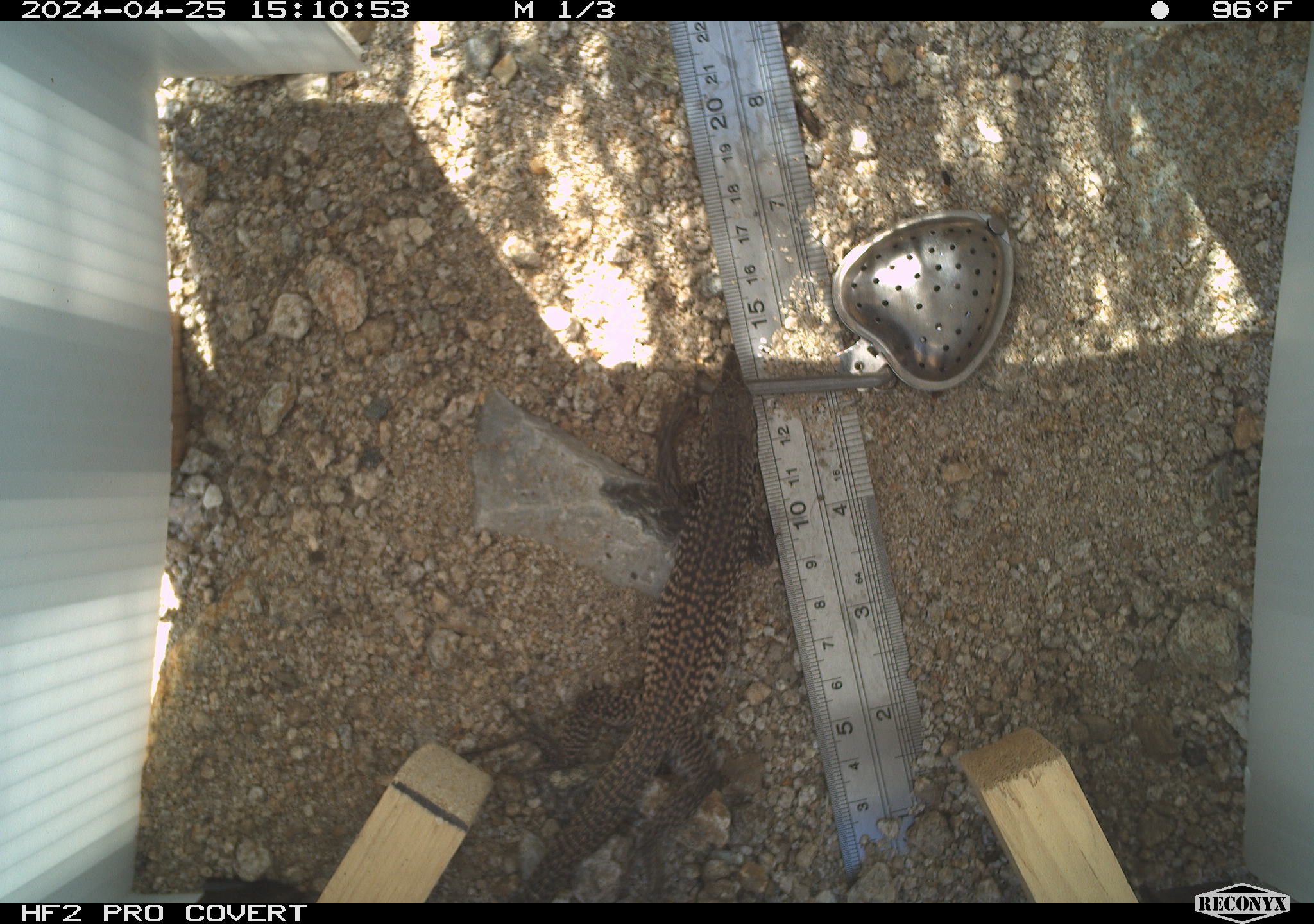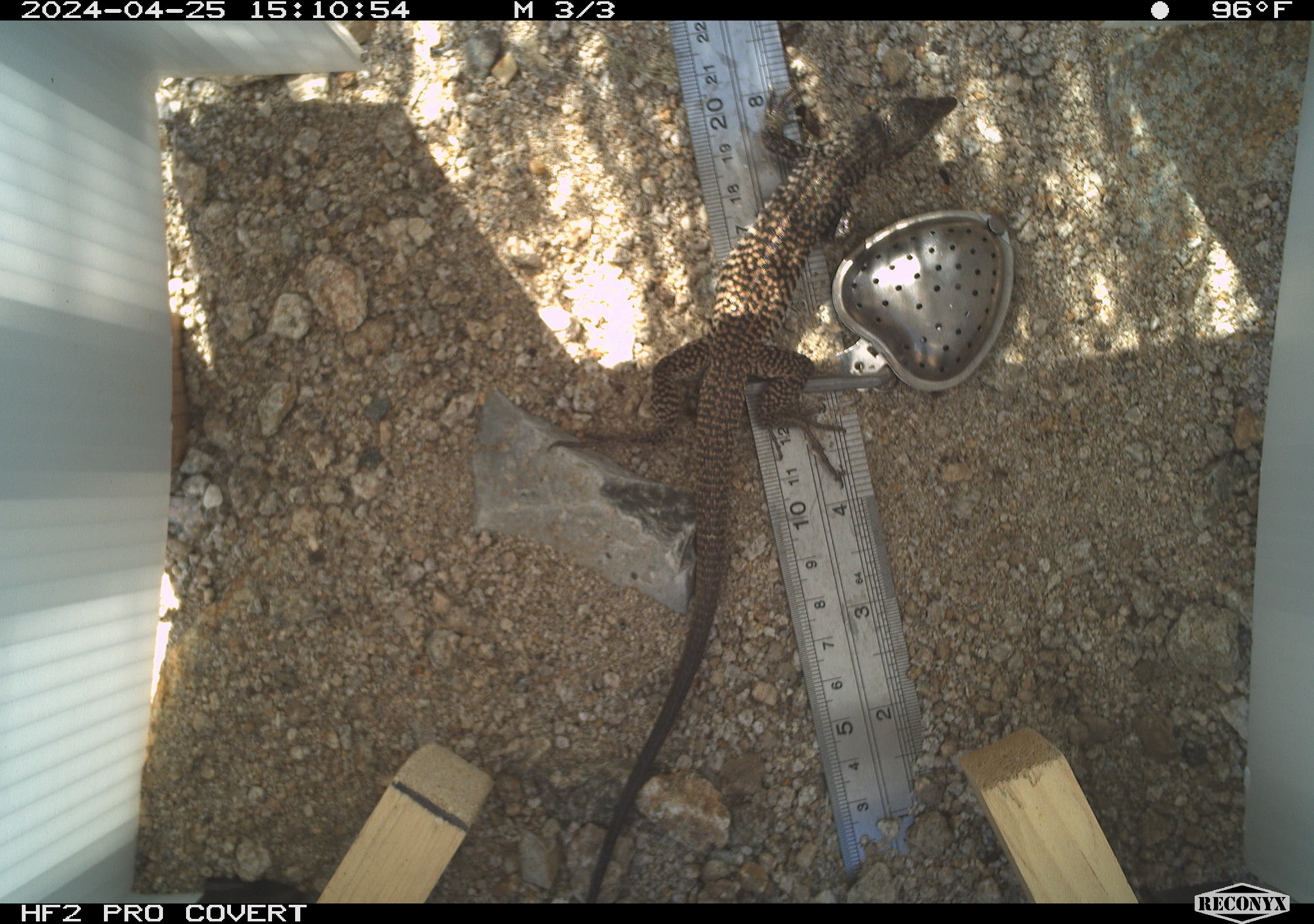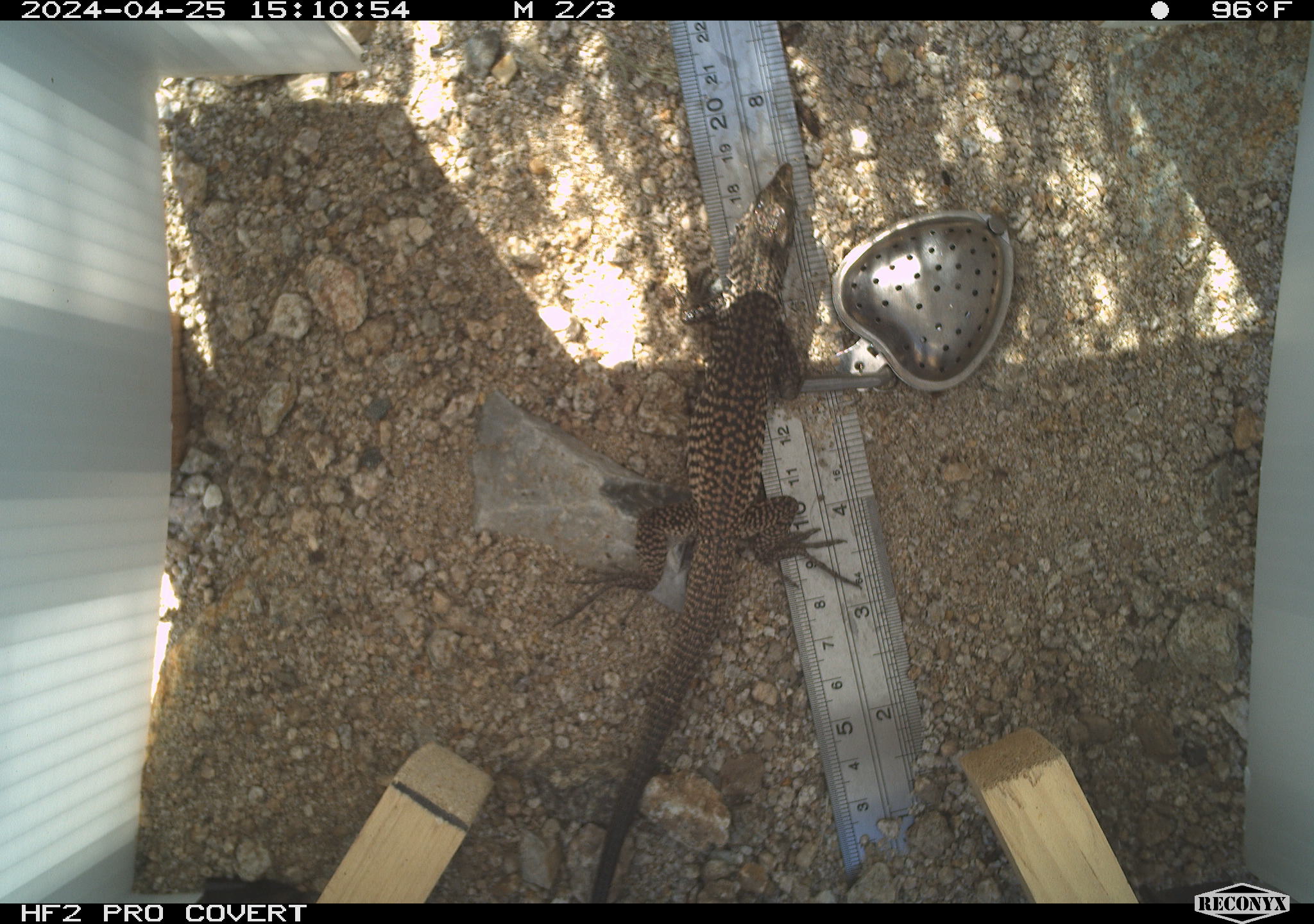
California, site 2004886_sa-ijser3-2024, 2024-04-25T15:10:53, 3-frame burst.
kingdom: Animalia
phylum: Chordata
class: Reptilia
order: Squamata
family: Teiidae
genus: Aspidoscelis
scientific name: Aspidoscelis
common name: whiptail lizards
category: aspidoscelis species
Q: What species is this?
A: Aspidoscelis species (whiptail lizards) (Aspidoscelis).